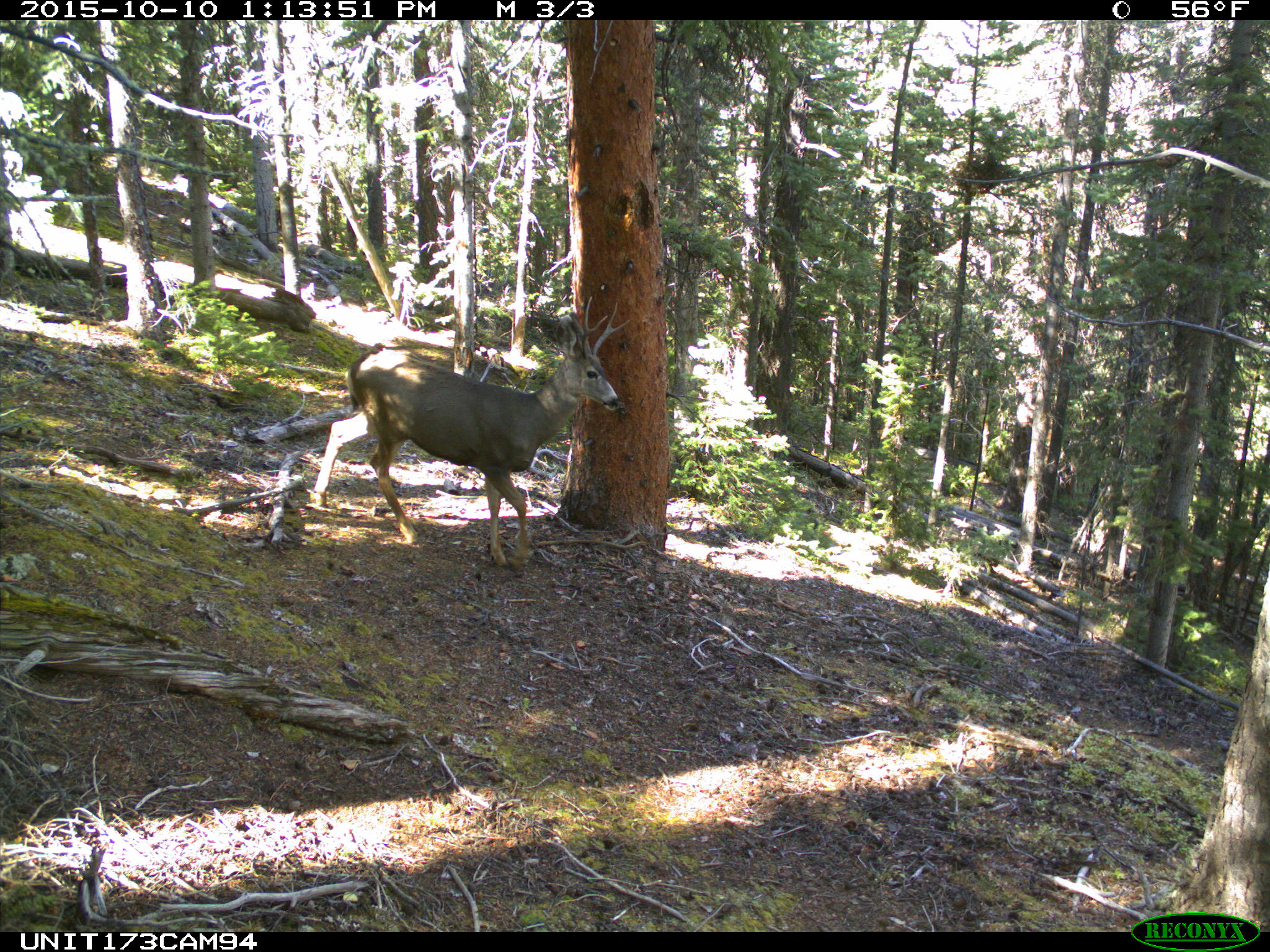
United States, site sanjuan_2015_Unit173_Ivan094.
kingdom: Animalia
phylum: Chordata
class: Mammalia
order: Artiodactyla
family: Cervidae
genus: Odocoileus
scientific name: Odocoileus hemionus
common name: mule deer